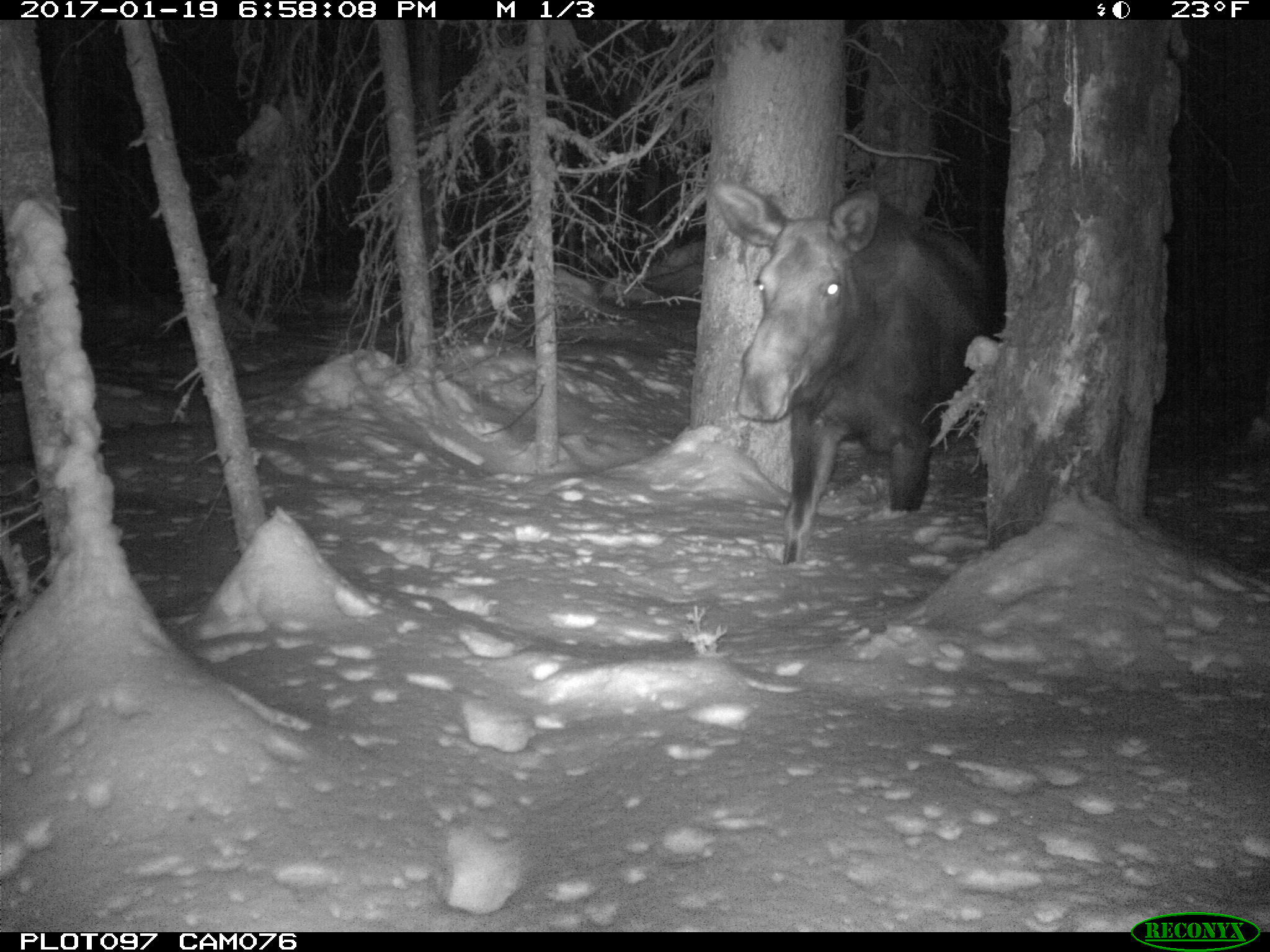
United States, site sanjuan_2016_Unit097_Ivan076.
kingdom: Animalia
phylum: Chordata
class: Mammalia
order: Artiodactyla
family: Cervidae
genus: Alces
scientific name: Alces alces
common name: moose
Alces alces (moose).